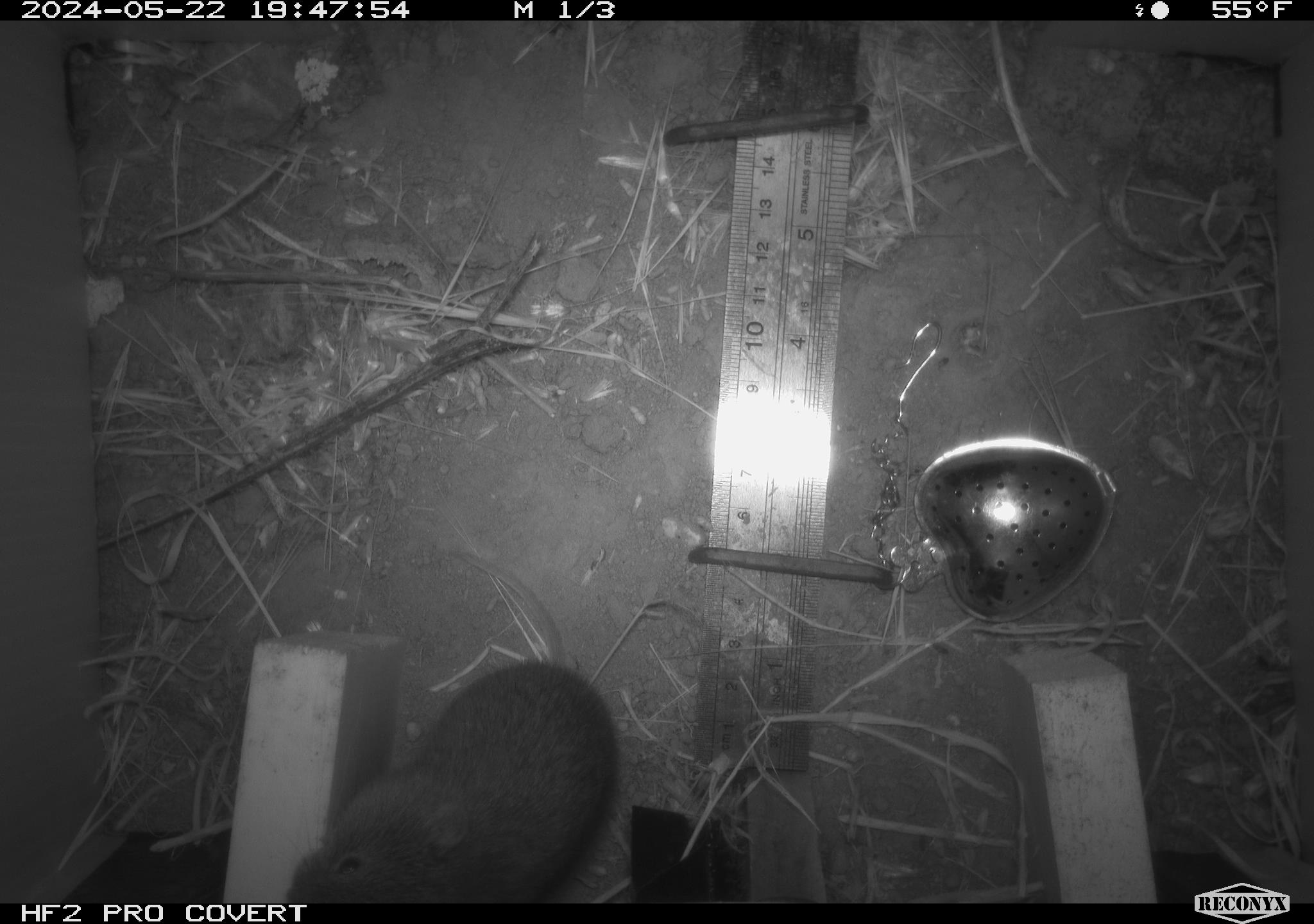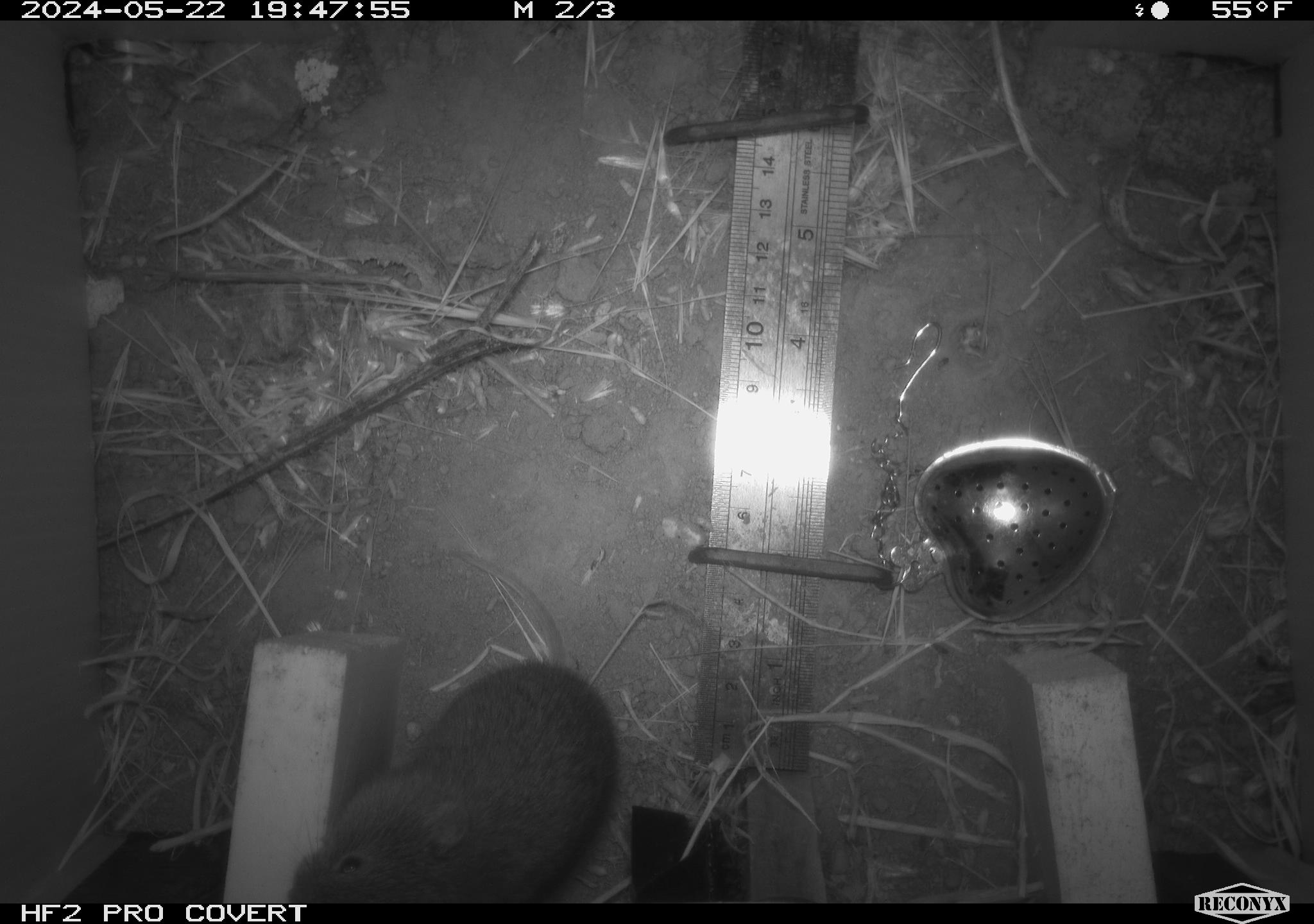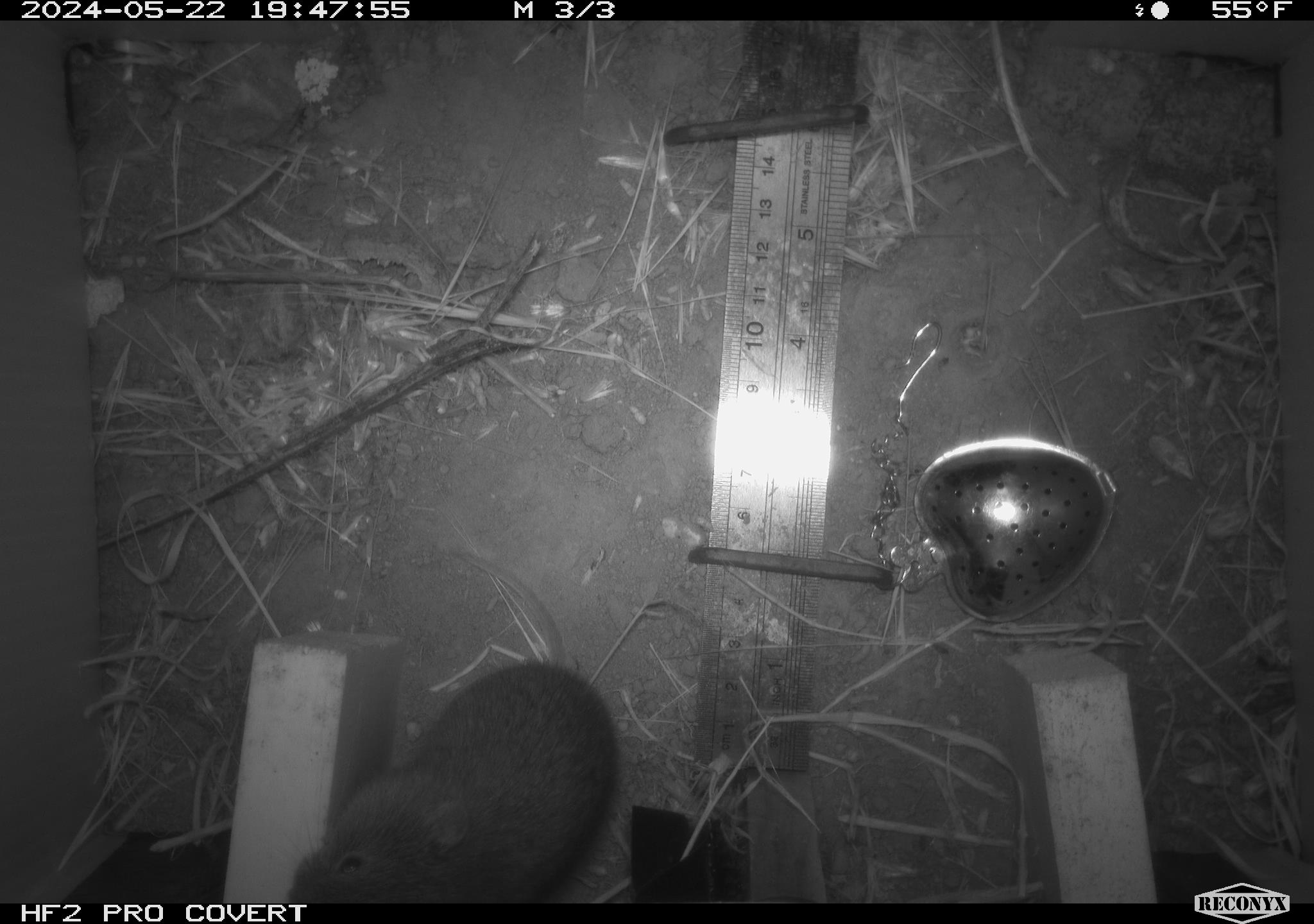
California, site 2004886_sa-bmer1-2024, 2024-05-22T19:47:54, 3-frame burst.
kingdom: Animalia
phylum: Chordata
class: Mammalia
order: Rodentia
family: Cricetidae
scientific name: Arvicolinae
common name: voles, lemmings, and muskrats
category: arvicolinae subfamily